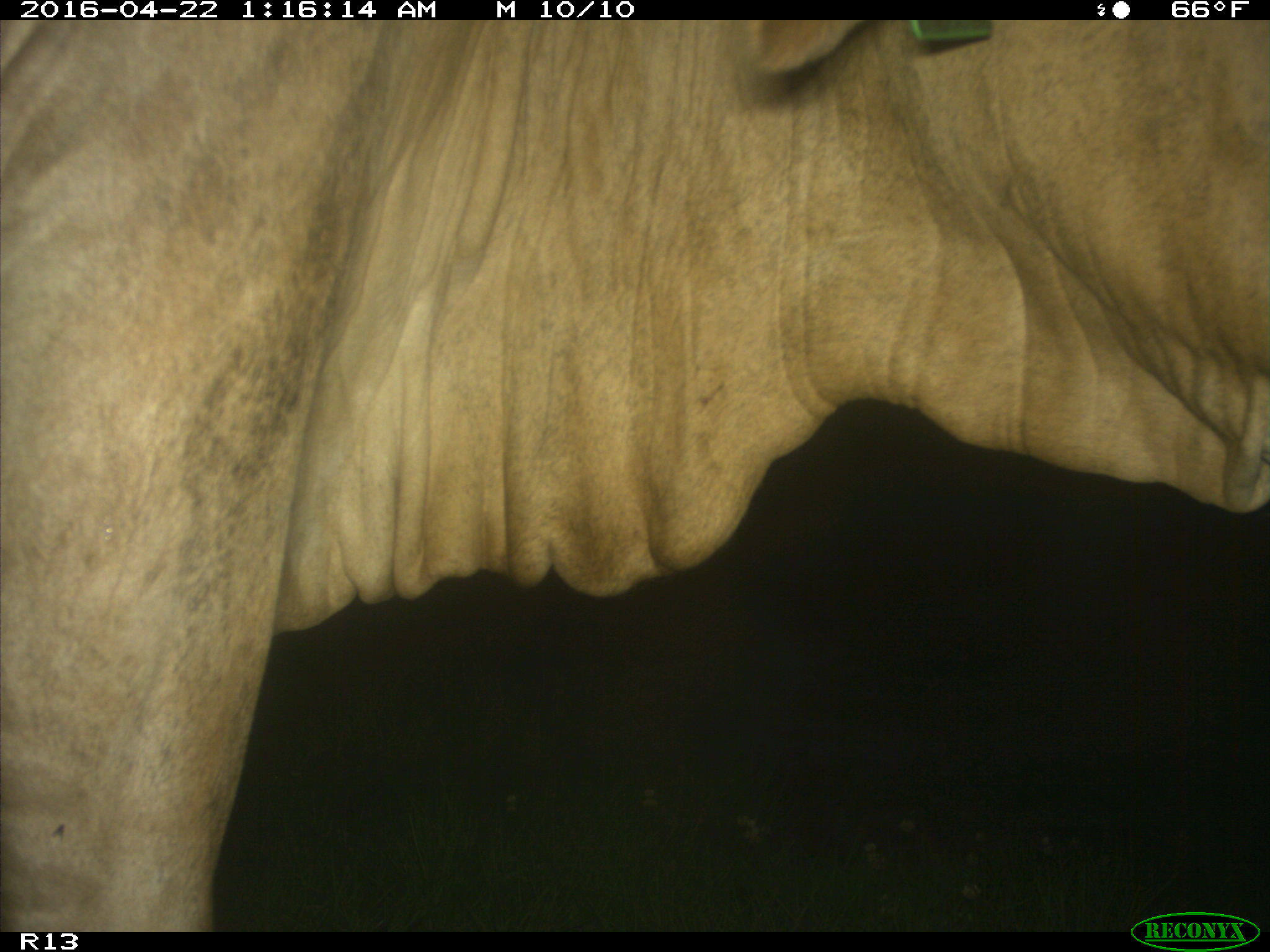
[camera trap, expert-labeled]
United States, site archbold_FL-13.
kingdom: Animalia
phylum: Chordata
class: Mammalia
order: Artiodactyla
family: Bovidae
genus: Bos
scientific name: Bos taurus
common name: domestic cow